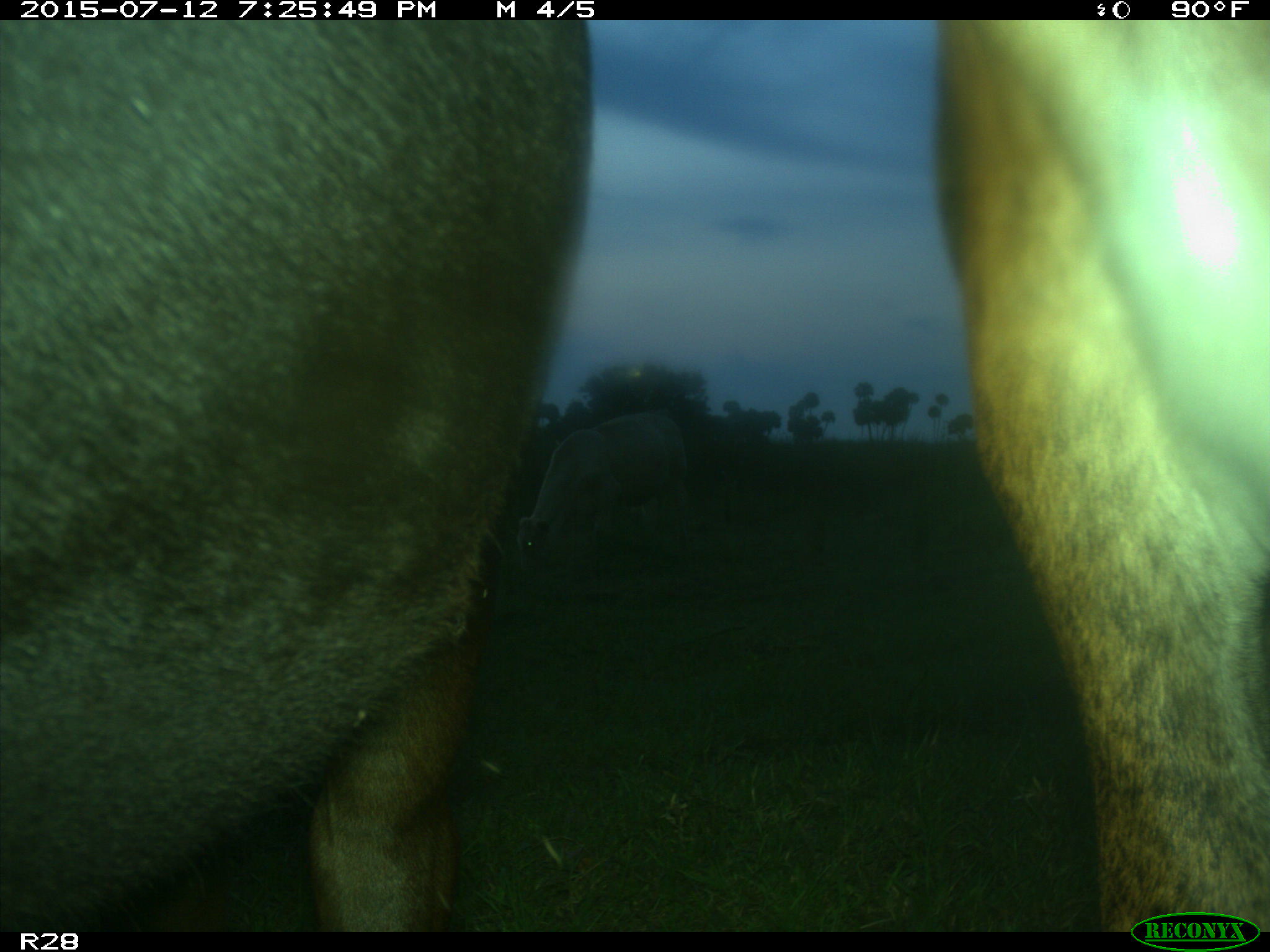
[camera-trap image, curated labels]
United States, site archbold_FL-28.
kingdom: Animalia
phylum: Chordata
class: Mammalia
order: Artiodactyla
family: Bovidae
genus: Bos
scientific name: Bos taurus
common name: domestic cow